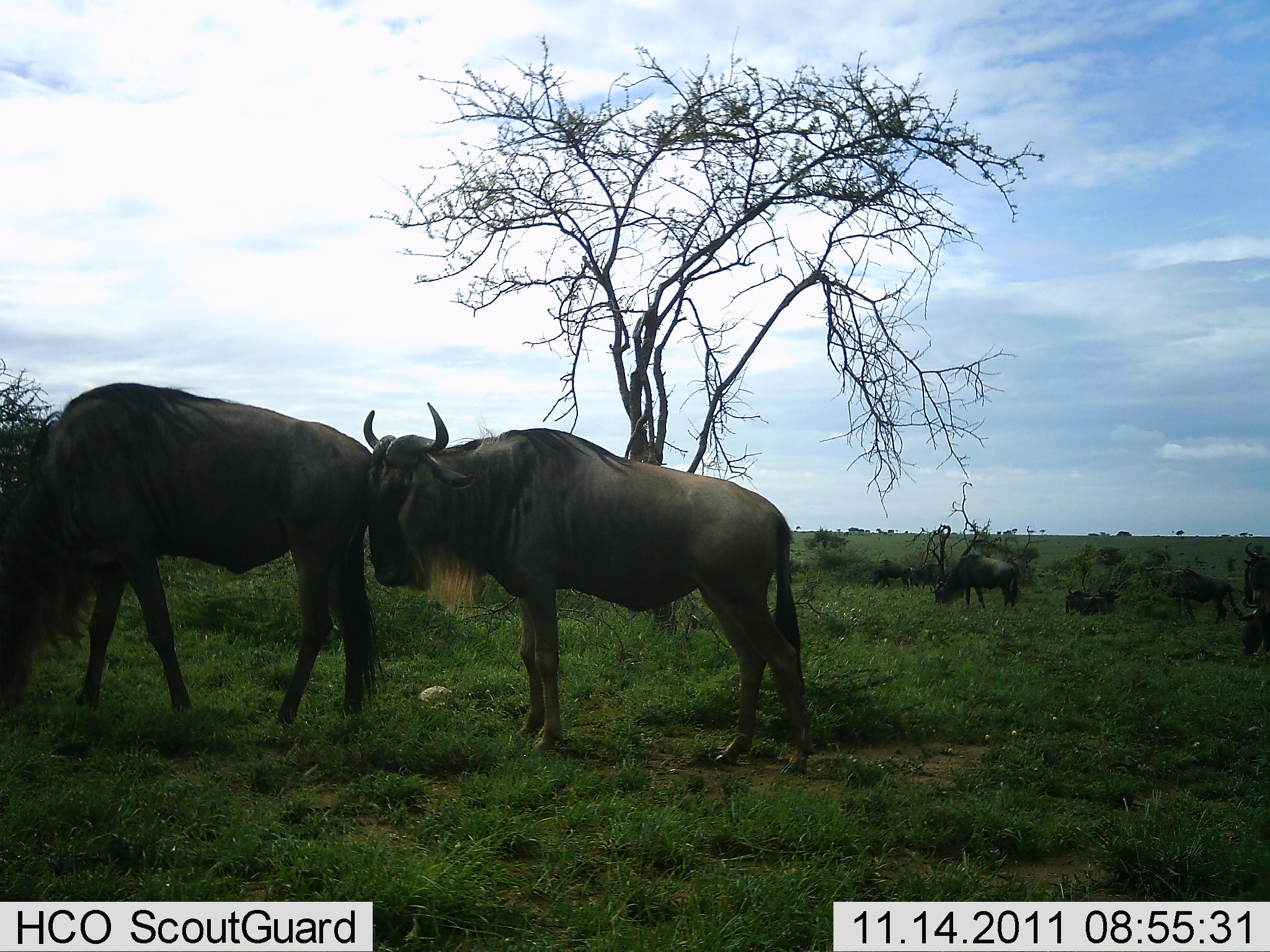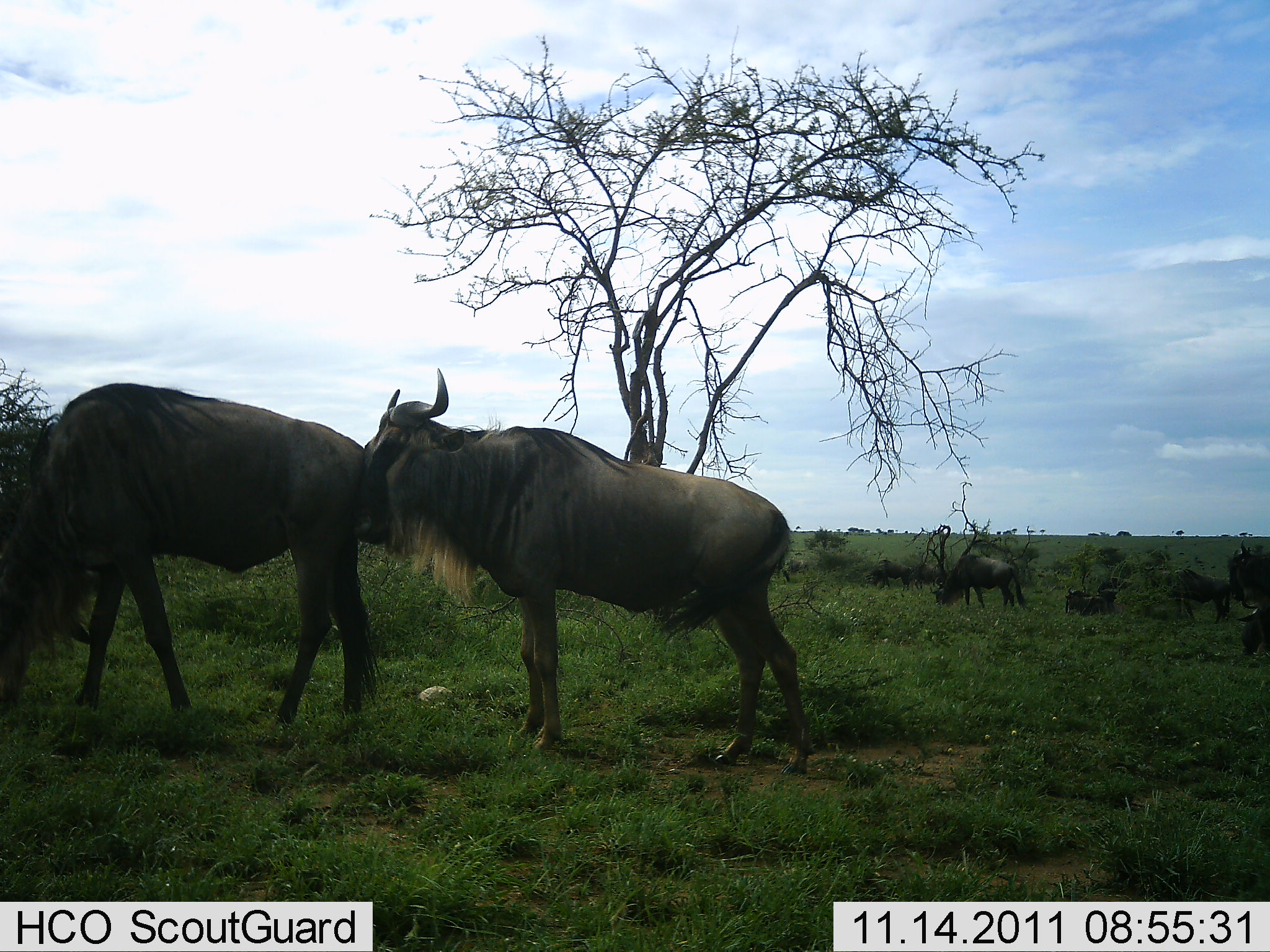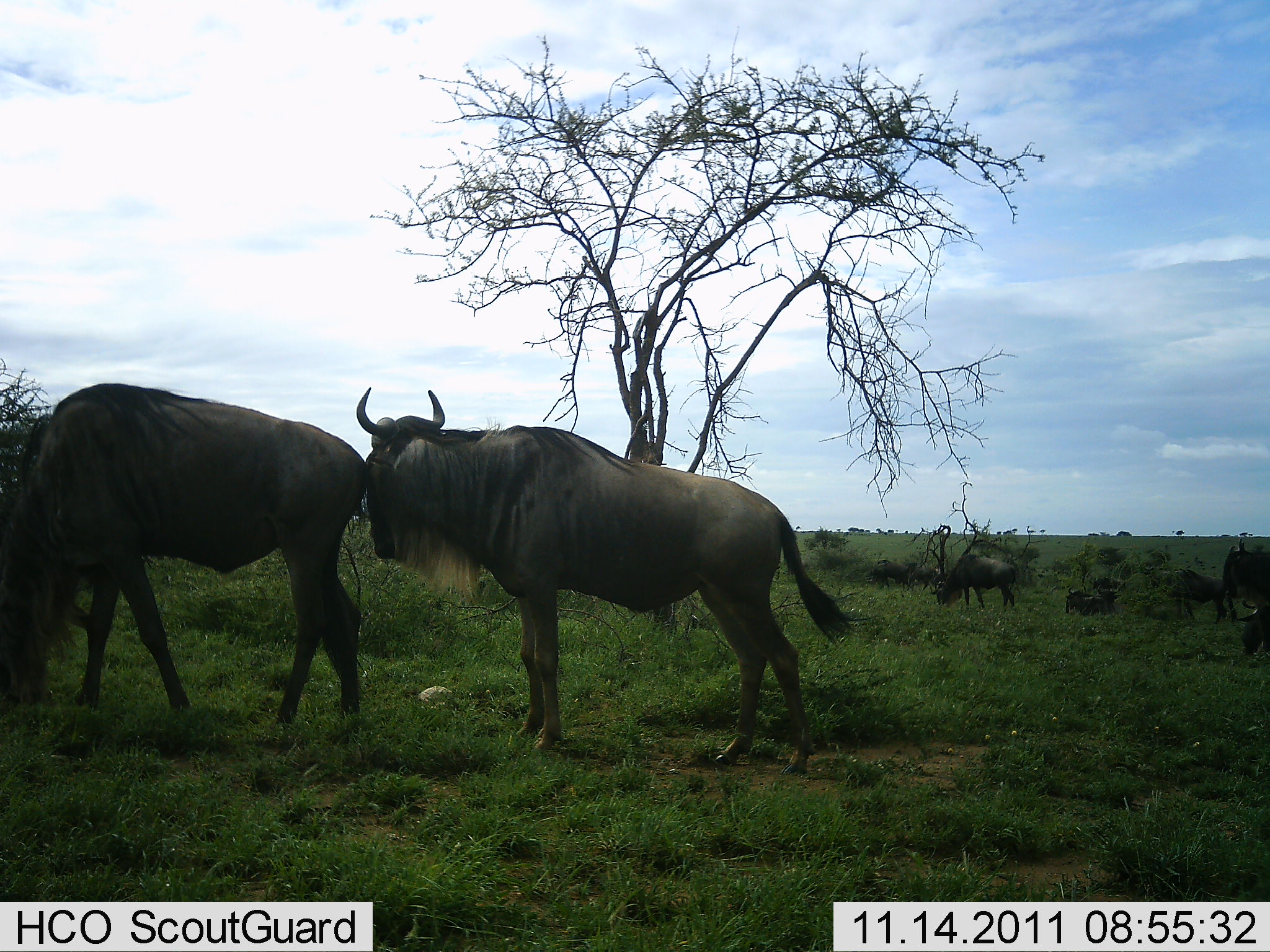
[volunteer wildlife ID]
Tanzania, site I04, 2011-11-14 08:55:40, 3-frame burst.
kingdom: Animalia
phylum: Chordata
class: Mammalia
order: Artiodactyla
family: Bovidae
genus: Connochaetes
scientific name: Connochaetes taurinus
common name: blue wildebeest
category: wildebeest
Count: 8.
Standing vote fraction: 85%.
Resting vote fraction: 31%.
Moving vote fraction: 8%.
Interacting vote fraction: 31%.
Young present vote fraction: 0%.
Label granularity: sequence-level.